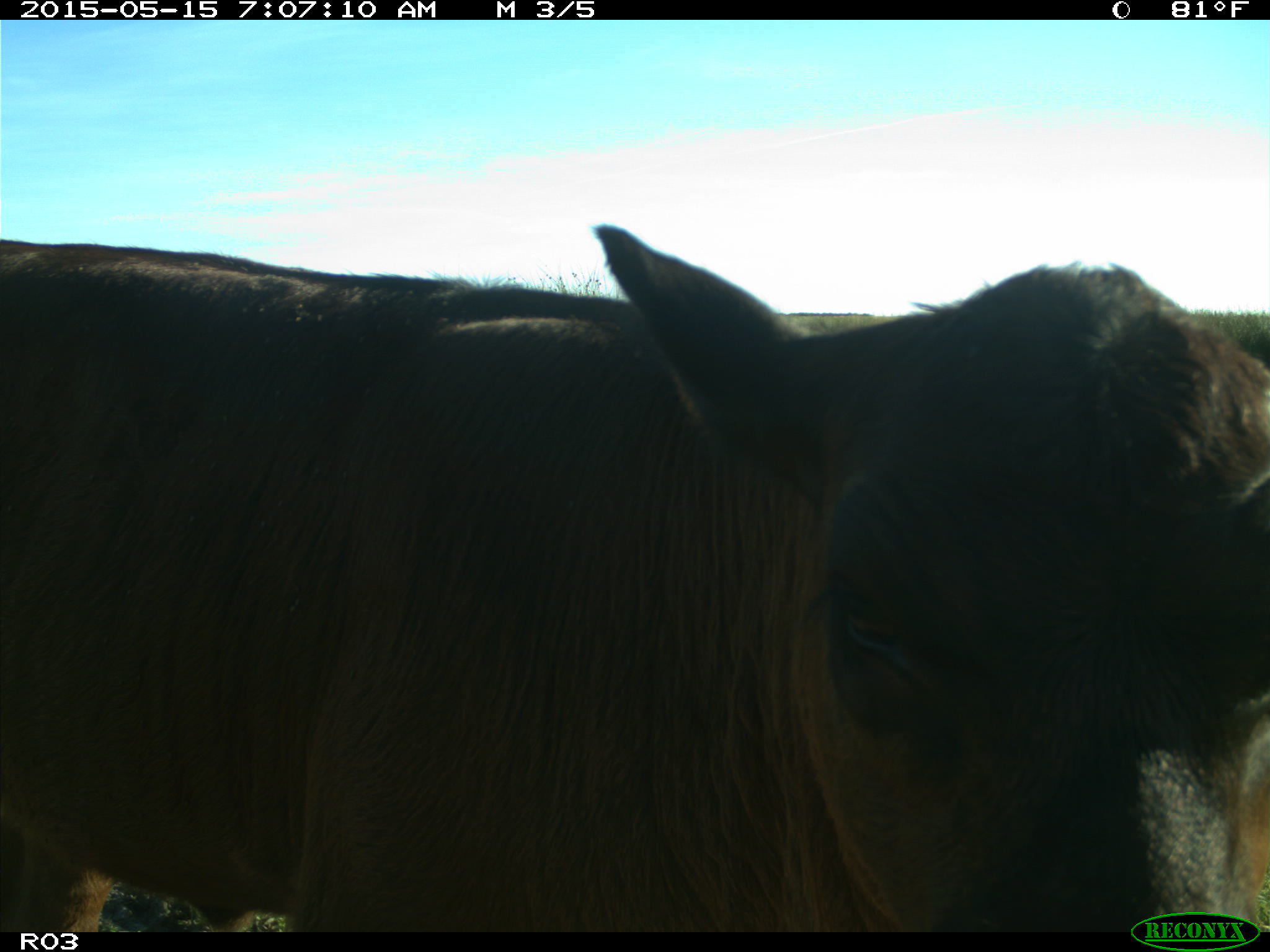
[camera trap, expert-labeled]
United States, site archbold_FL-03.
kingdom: Animalia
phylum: Chordata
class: Mammalia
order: Artiodactyla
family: Bovidae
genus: Bos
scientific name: Bos taurus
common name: domestic cow